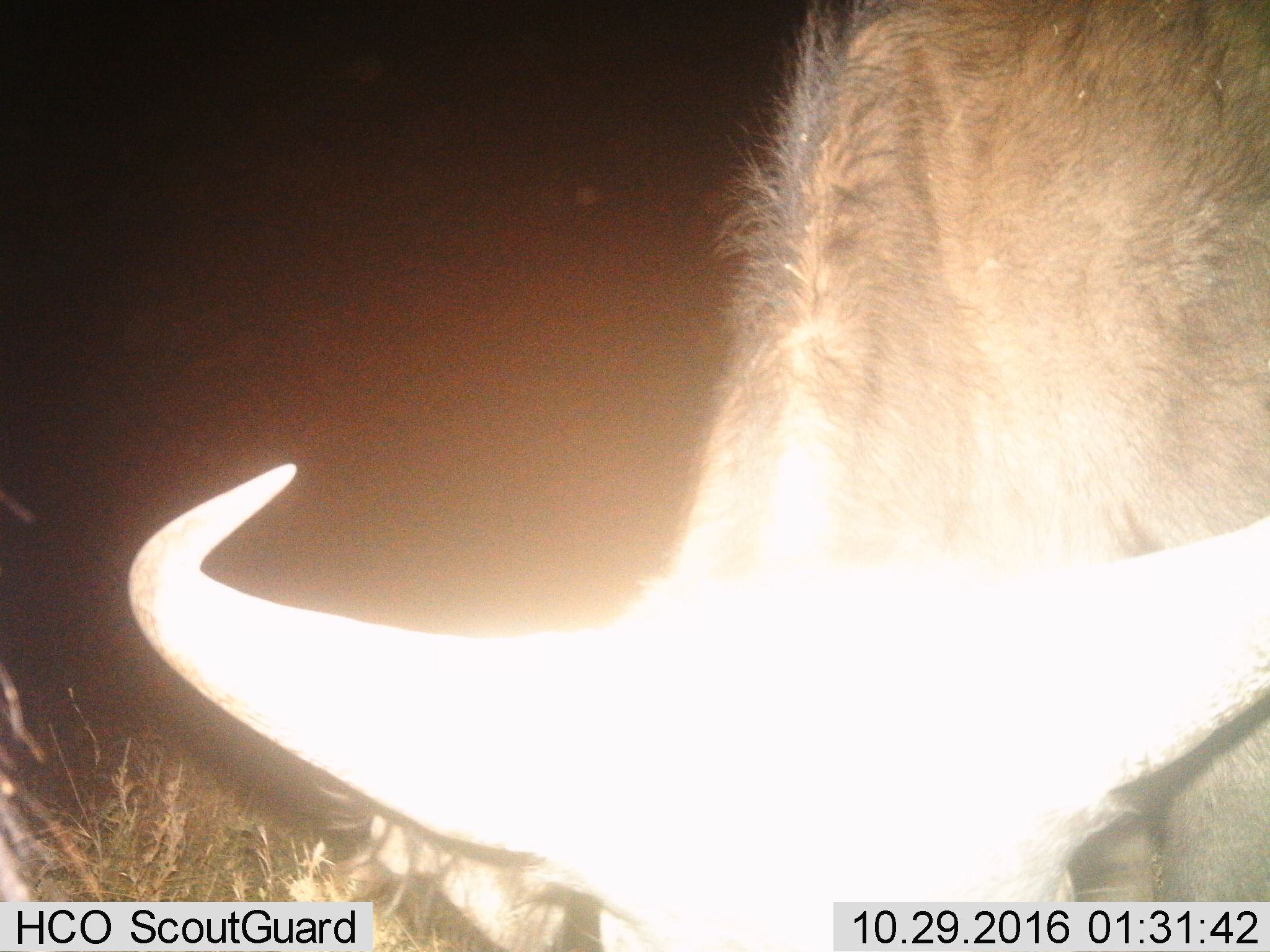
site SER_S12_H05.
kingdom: Animalia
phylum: Chordata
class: Mammalia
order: Artiodactyla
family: Bovidae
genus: Connochaetes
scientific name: Connochaetes taurinus taurinus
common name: blue wildebeest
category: wildebeestblue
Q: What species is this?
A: Wildebeestblue (blue wildebeest) (Connochaetes taurinus taurinus).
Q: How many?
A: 1.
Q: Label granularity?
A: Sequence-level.